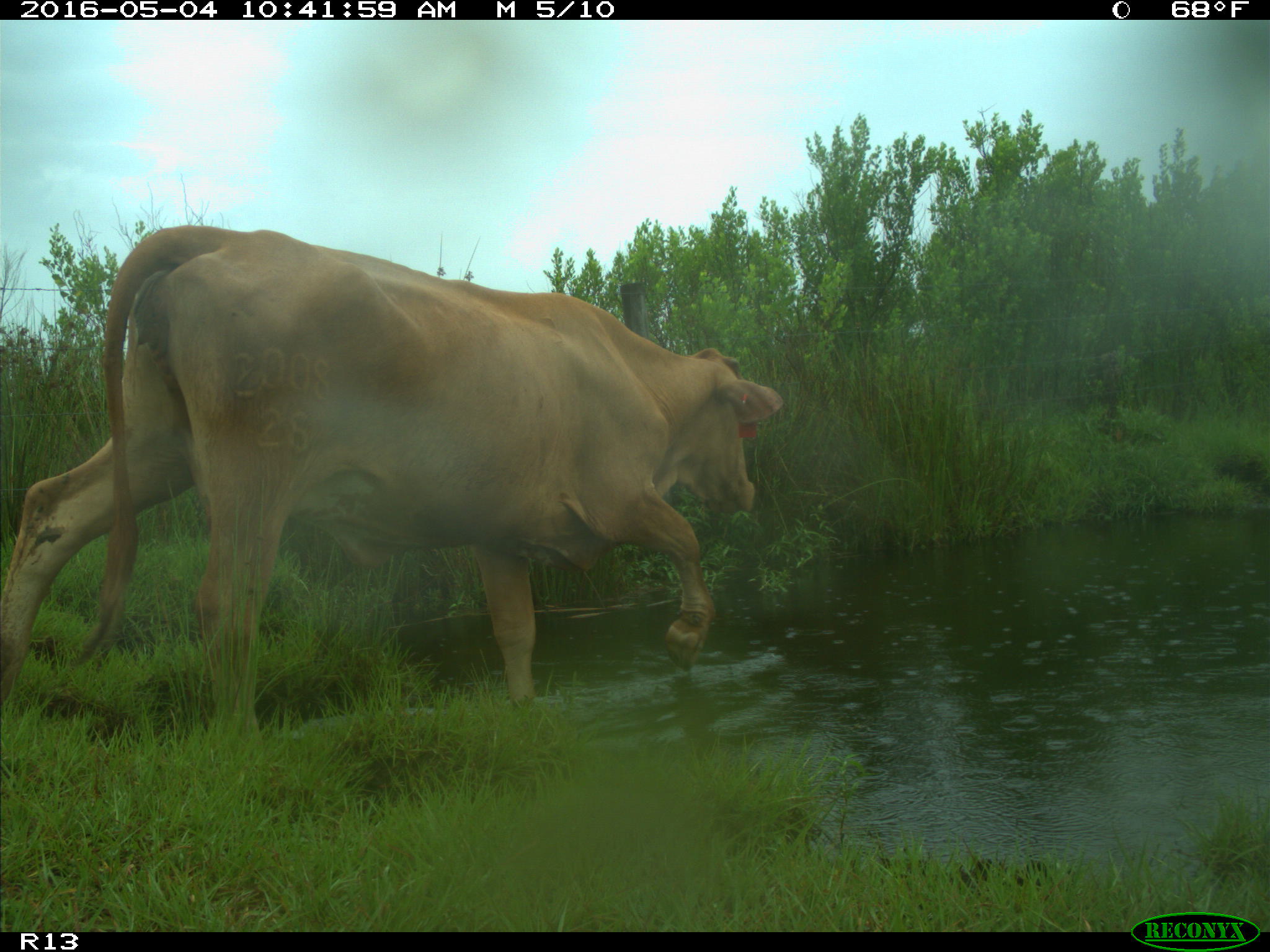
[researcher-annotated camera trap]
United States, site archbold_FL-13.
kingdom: Animalia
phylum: Chordata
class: Mammalia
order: Artiodactyla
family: Bovidae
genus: Bos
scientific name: Bos taurus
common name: domestic cow